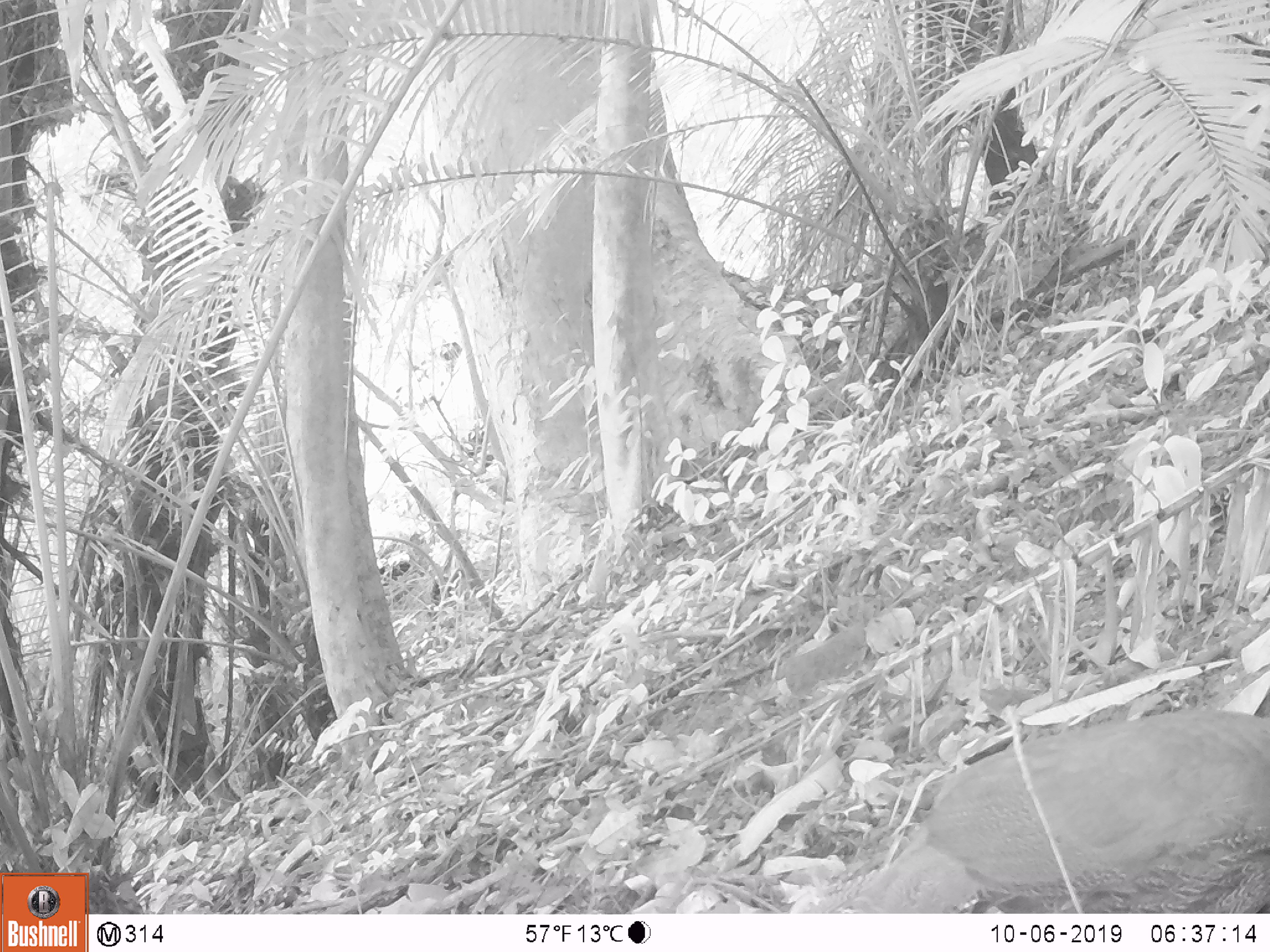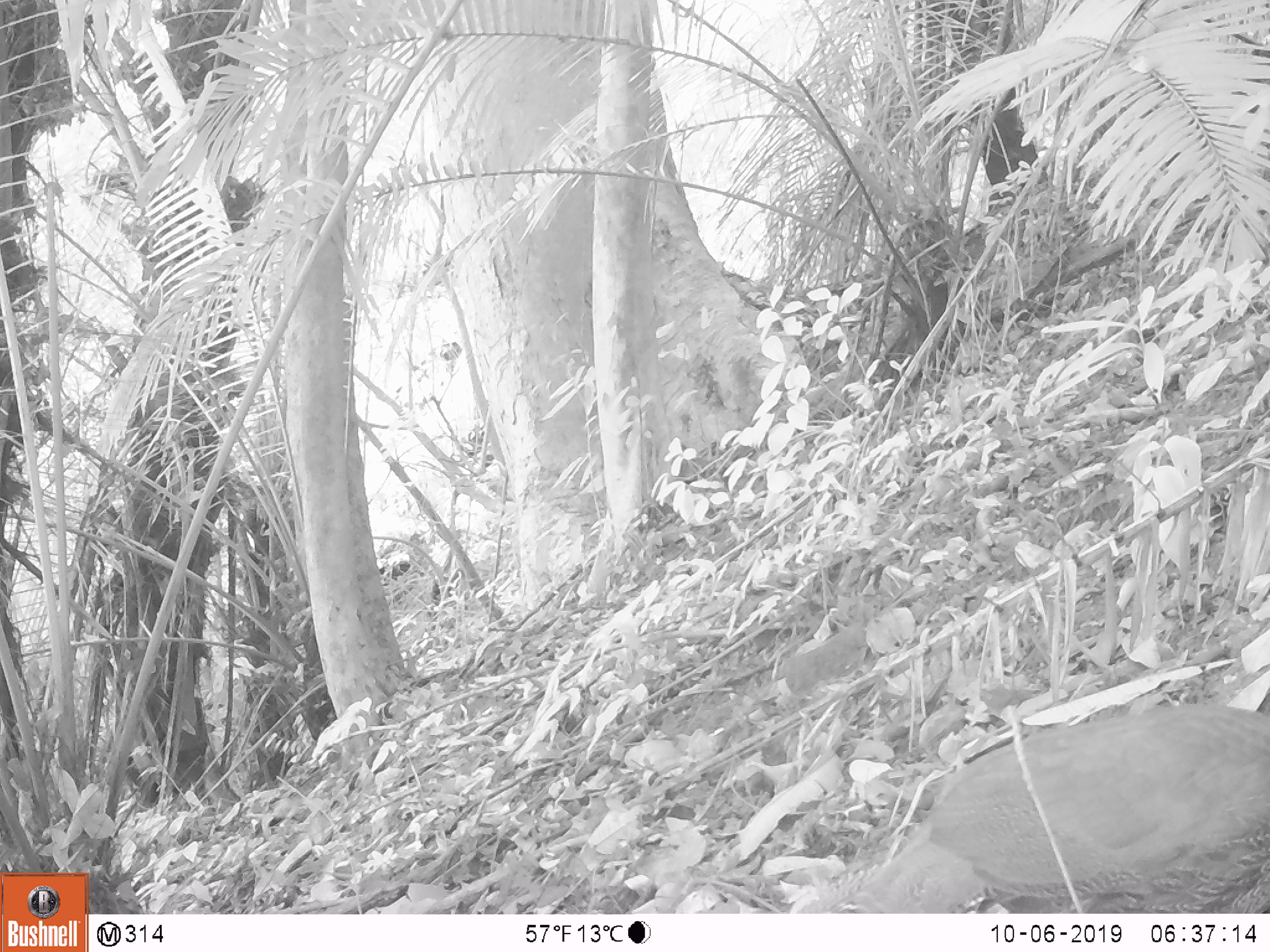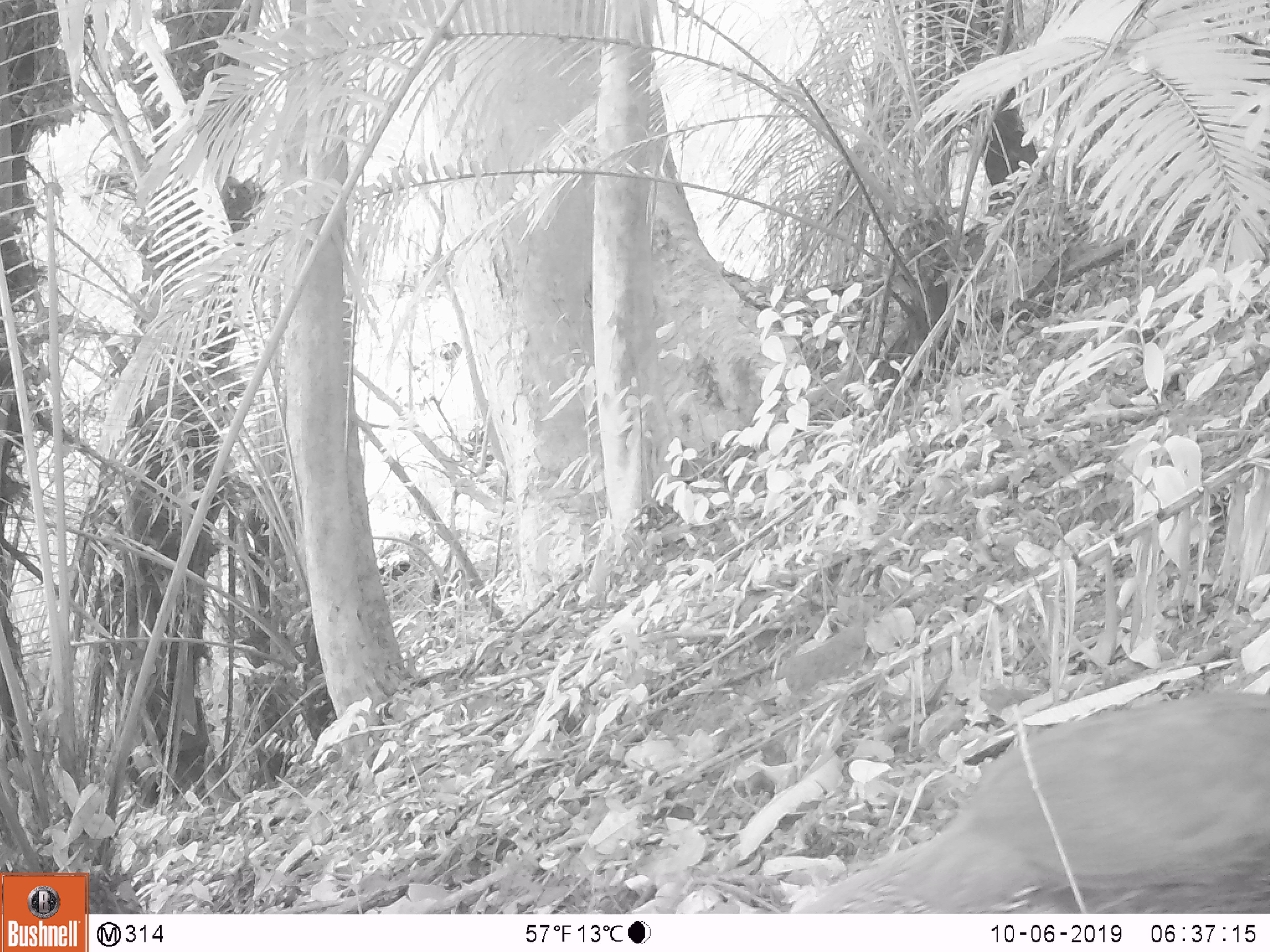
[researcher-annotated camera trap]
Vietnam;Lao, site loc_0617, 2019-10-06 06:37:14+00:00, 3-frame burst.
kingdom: Animalia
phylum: Chordata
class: Aves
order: Galliformes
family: Phasianidae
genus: Lophura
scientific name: Lophura nycthemera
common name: silver pheasant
Silver pheasant (Lophura nycthemera). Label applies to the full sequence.